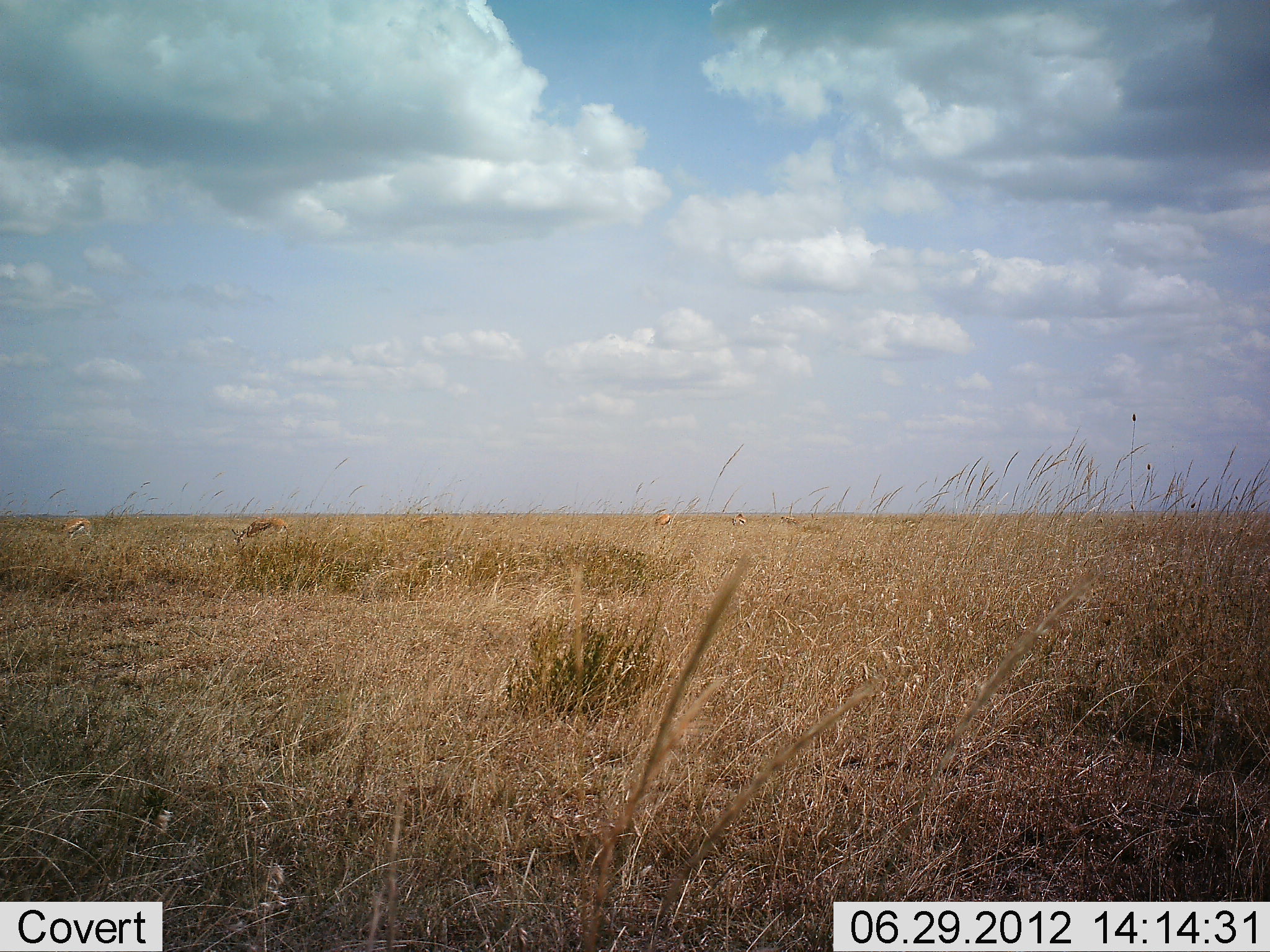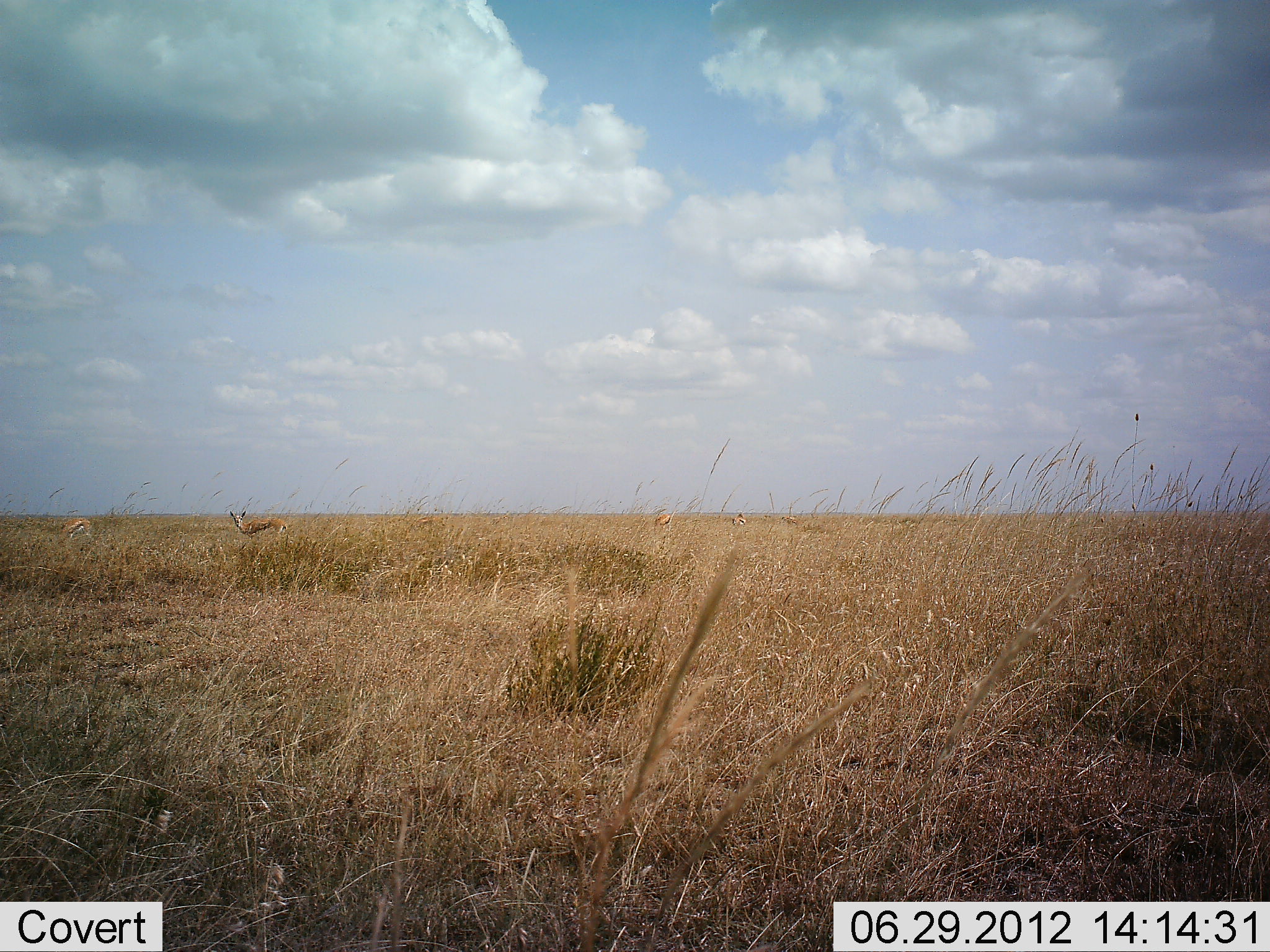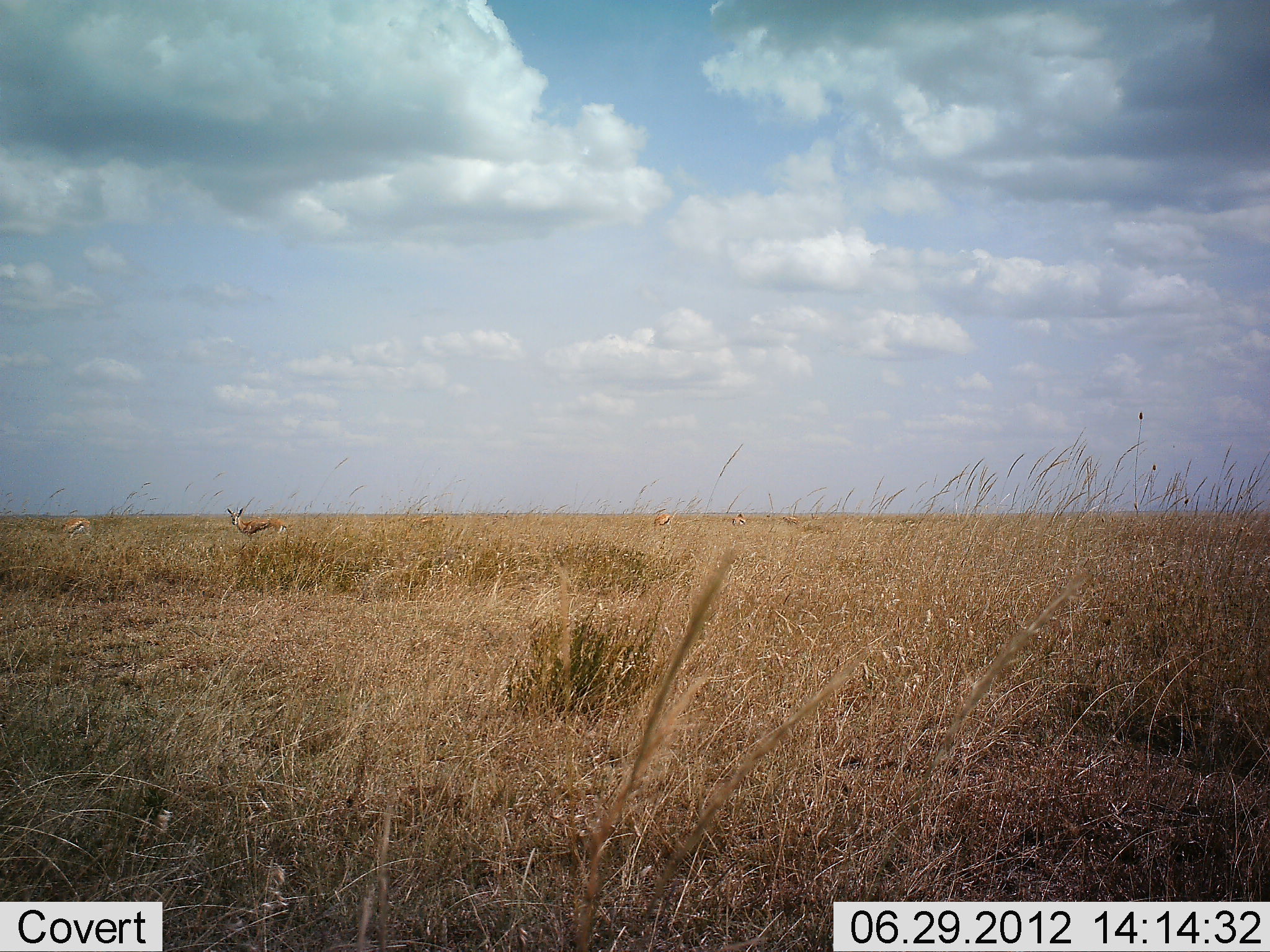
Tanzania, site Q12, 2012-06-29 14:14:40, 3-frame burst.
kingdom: Animalia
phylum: Chordata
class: Mammalia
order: Artiodactyla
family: Bovidae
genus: Eudorcas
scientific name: Eudorcas thomsonii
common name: thomson's gazelle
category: gazellethomsons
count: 2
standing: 70%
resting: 0%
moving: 0%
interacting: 0%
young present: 0%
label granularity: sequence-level